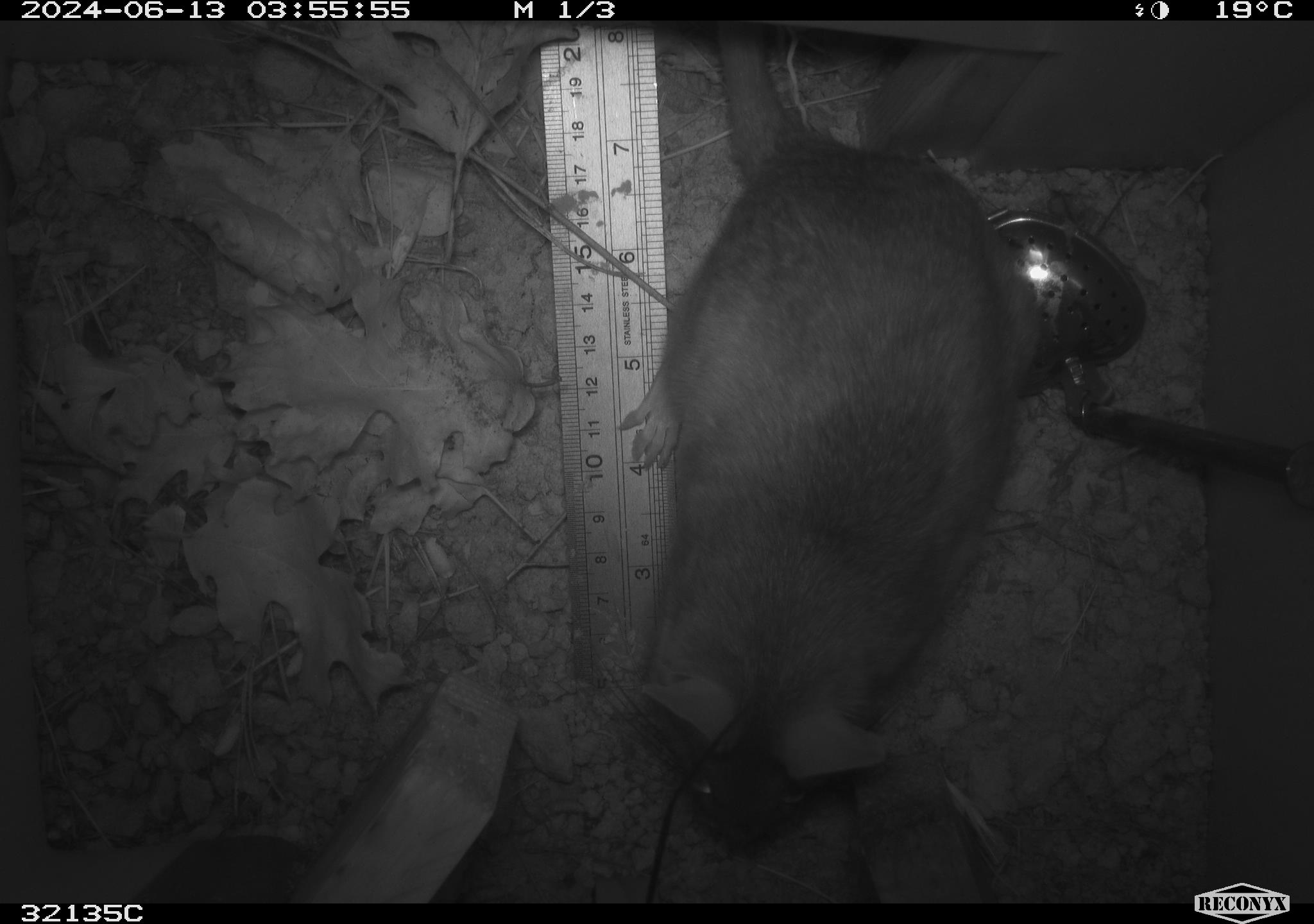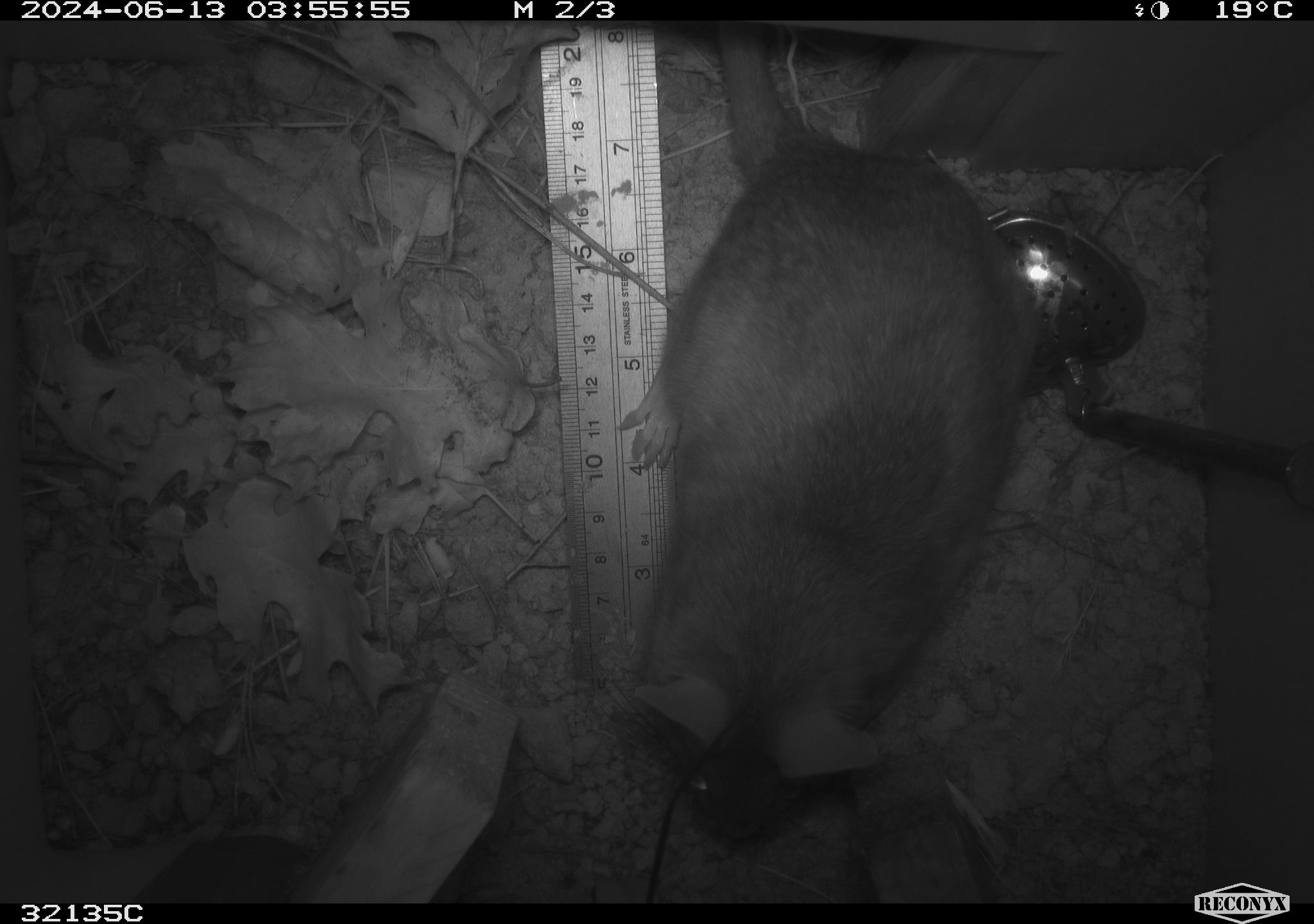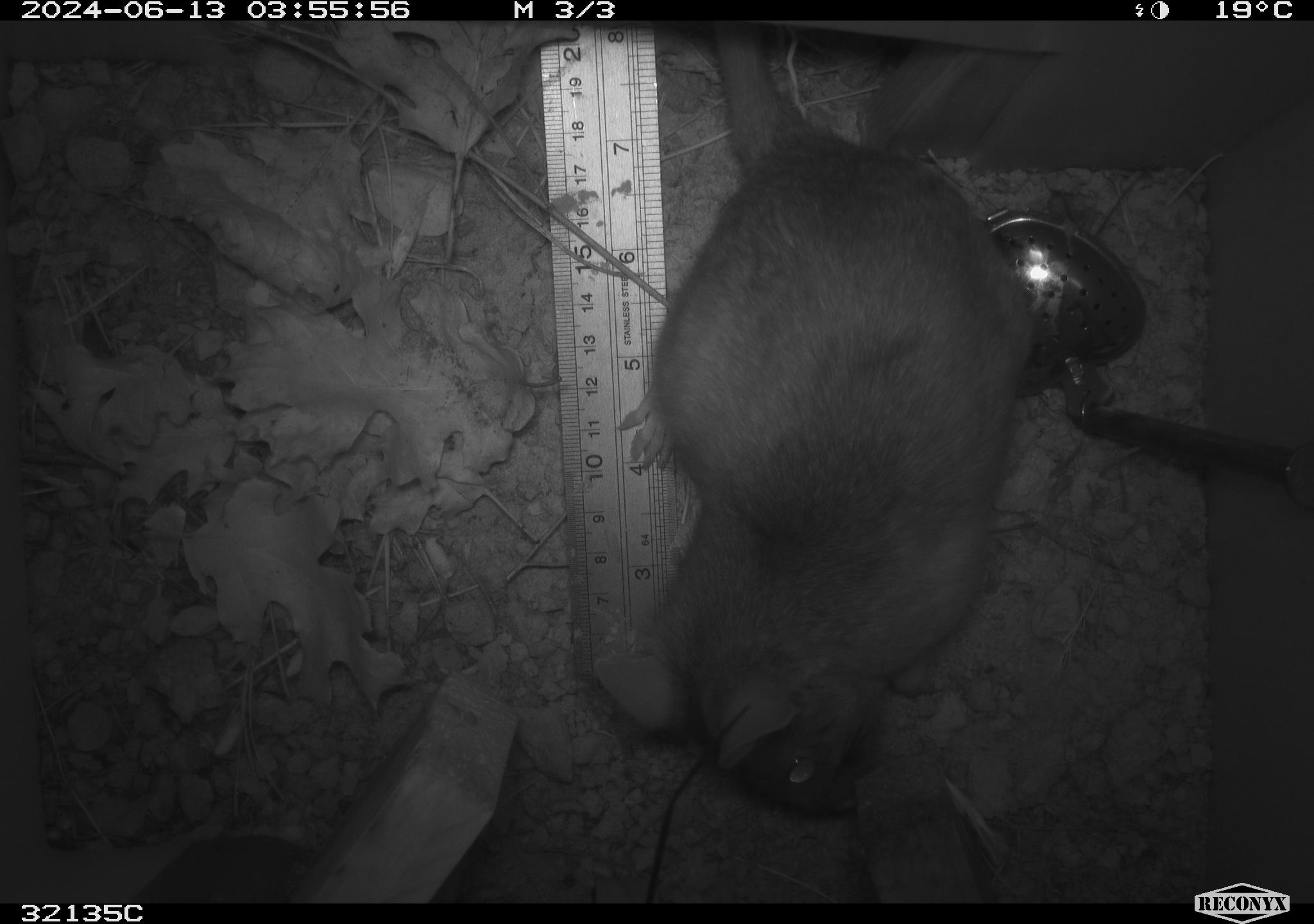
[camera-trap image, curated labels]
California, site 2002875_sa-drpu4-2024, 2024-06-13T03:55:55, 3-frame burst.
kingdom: Animalia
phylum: Chordata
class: Mammalia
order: Rodentia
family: Cricetidae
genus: Neotoma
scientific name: Neotoma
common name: pack rat or woodrat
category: neotoma species